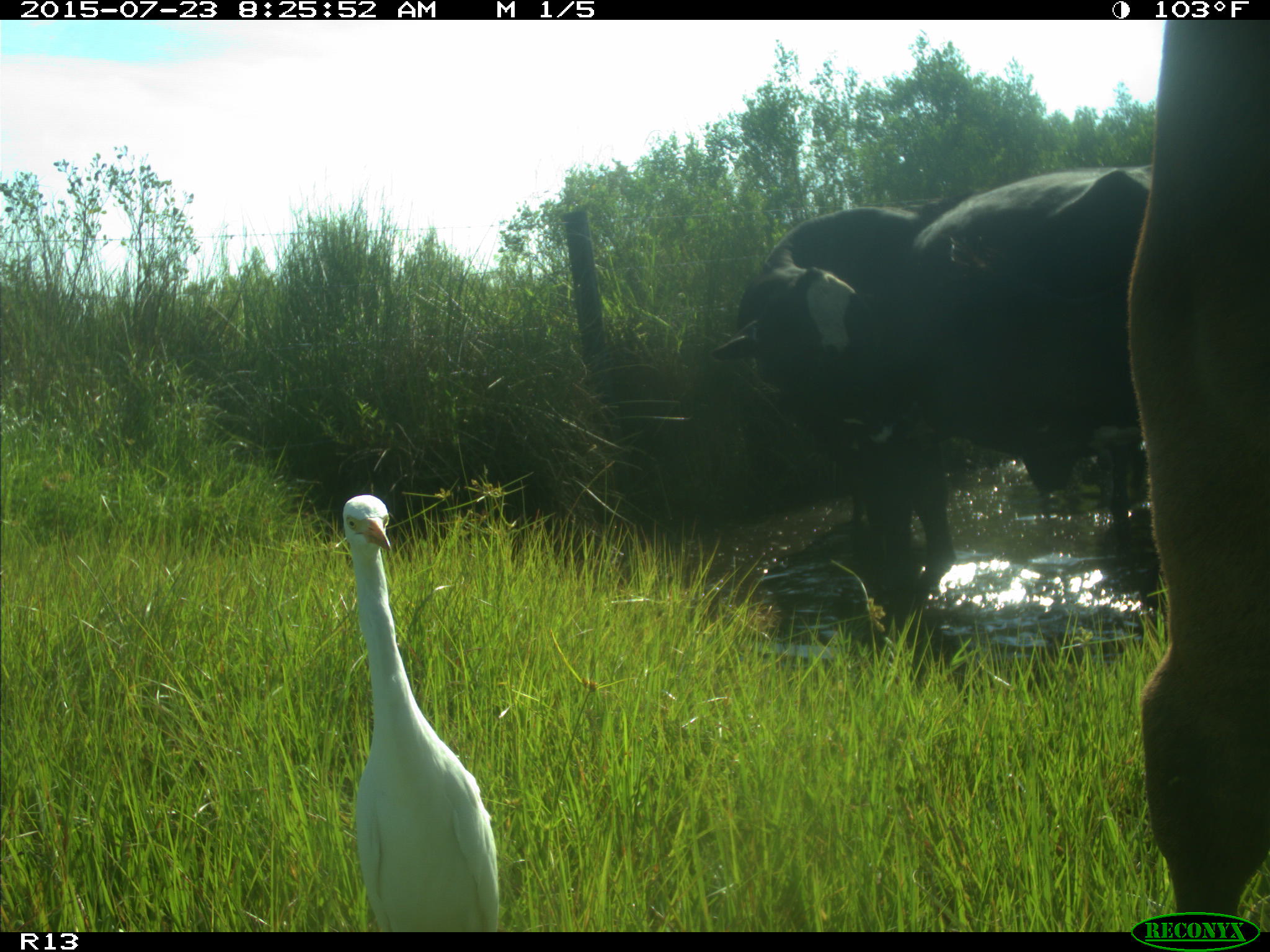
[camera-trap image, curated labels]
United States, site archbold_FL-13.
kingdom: Animalia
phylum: Chordata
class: Mammalia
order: Artiodactyla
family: Bovidae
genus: Bos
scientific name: Bos taurus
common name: domestic cow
Bos taurus (domestic cow).